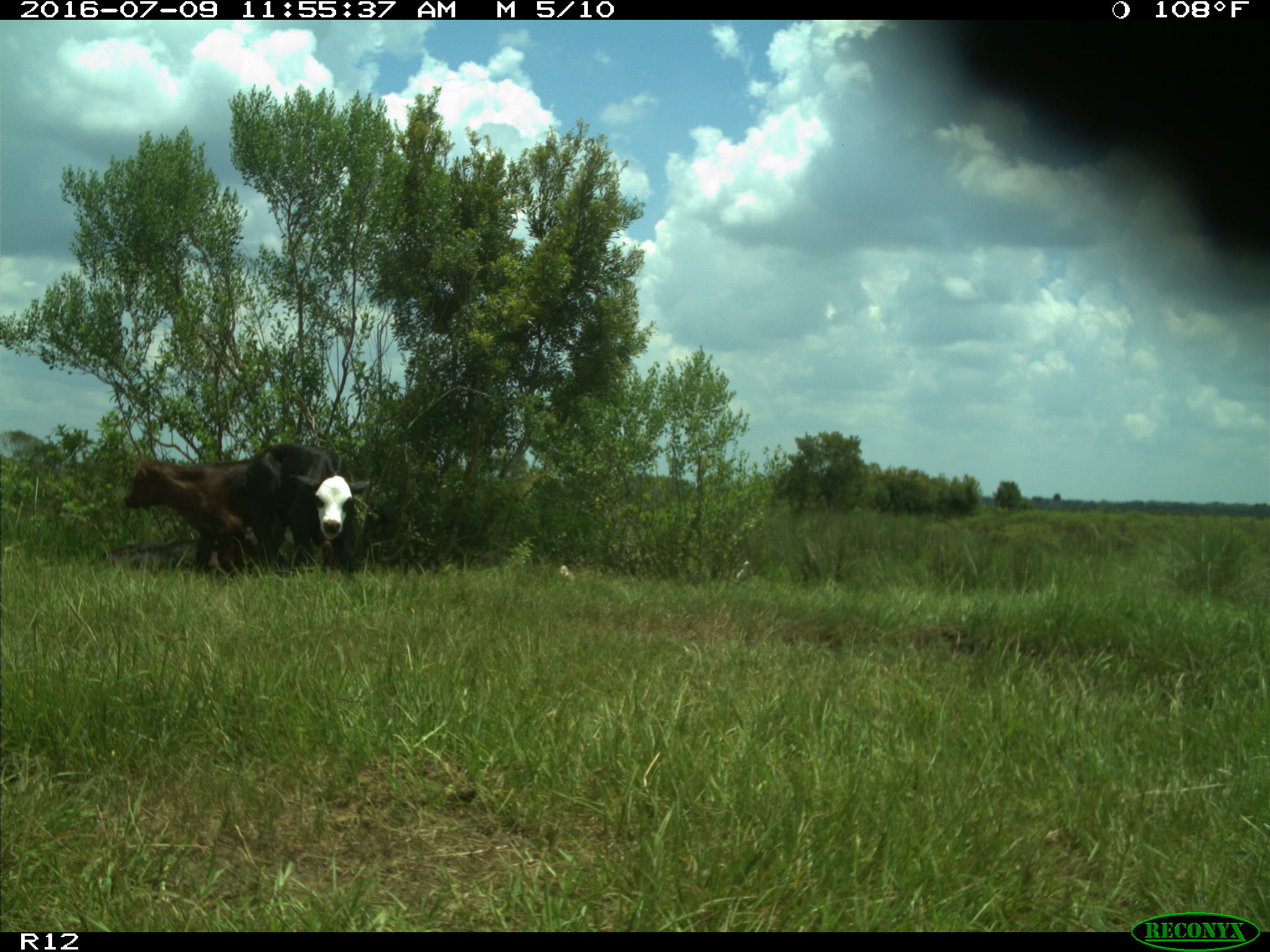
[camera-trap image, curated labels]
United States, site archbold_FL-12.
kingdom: Animalia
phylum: Chordata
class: Mammalia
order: Artiodactyla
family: Bovidae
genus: Bos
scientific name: Bos taurus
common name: domestic cow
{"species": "Bos taurus (domestic cow)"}